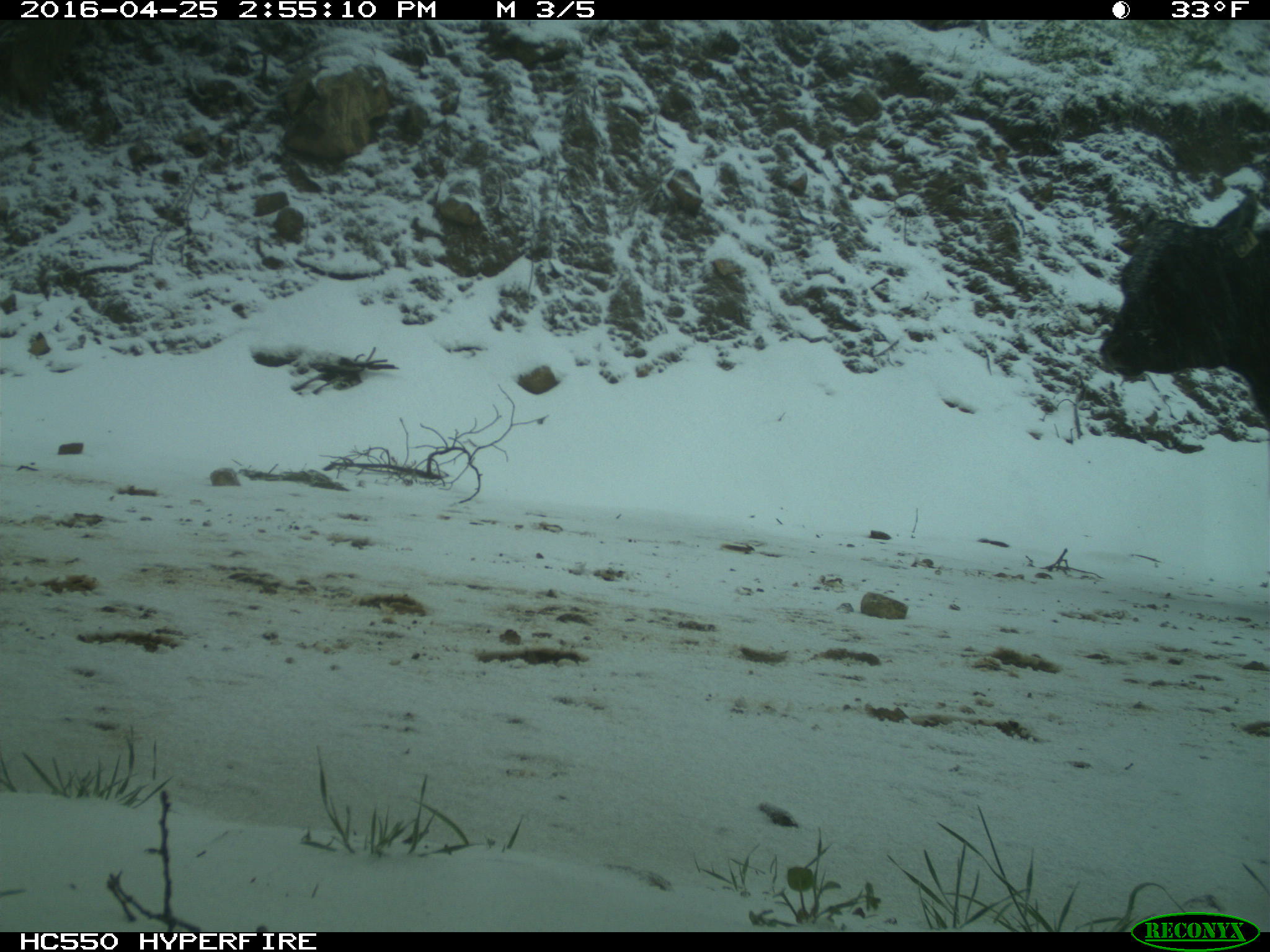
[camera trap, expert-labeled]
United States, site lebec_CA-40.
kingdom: Animalia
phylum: Chordata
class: Mammalia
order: Artiodactyla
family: Bovidae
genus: Bos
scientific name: Bos taurus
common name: domestic cow